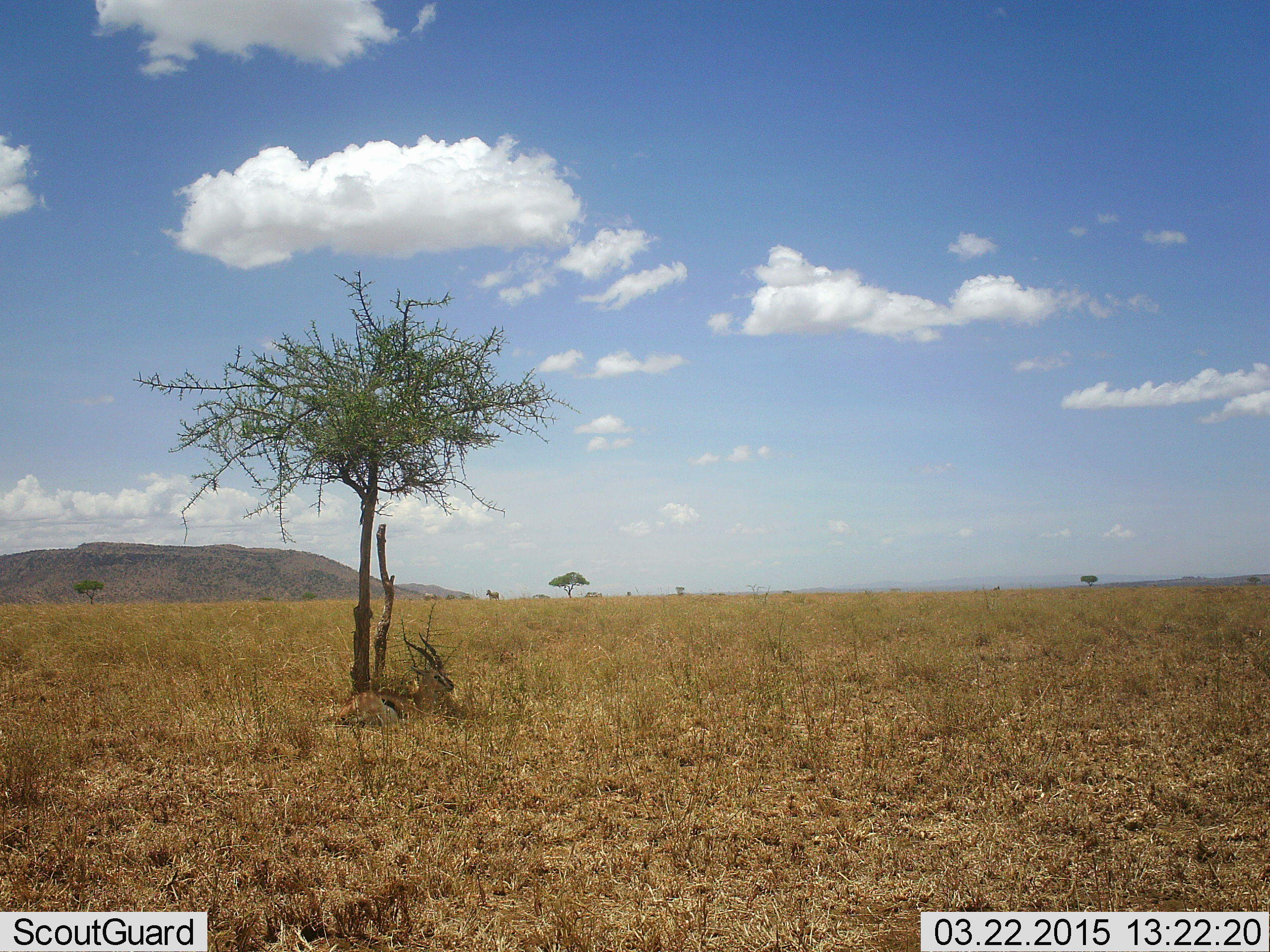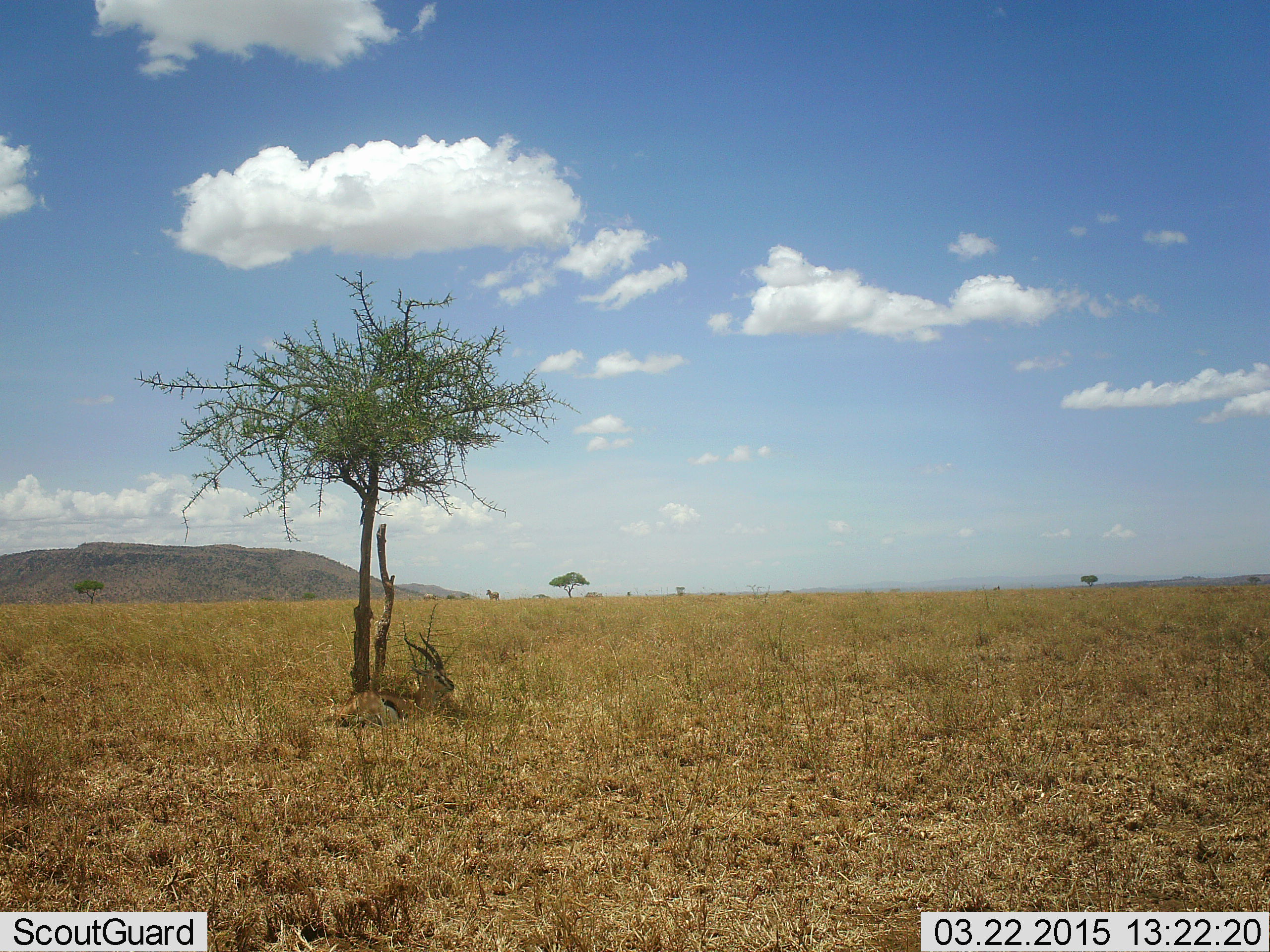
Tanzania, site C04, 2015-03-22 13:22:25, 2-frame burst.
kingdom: Animalia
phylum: Chordata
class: Mammalia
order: Artiodactyla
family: Bovidae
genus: Eudorcas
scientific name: Eudorcas thomsonii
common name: thomson's gazelle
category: gazellethomsons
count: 1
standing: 0%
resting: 100%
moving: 0%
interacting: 0%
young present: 0%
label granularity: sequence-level